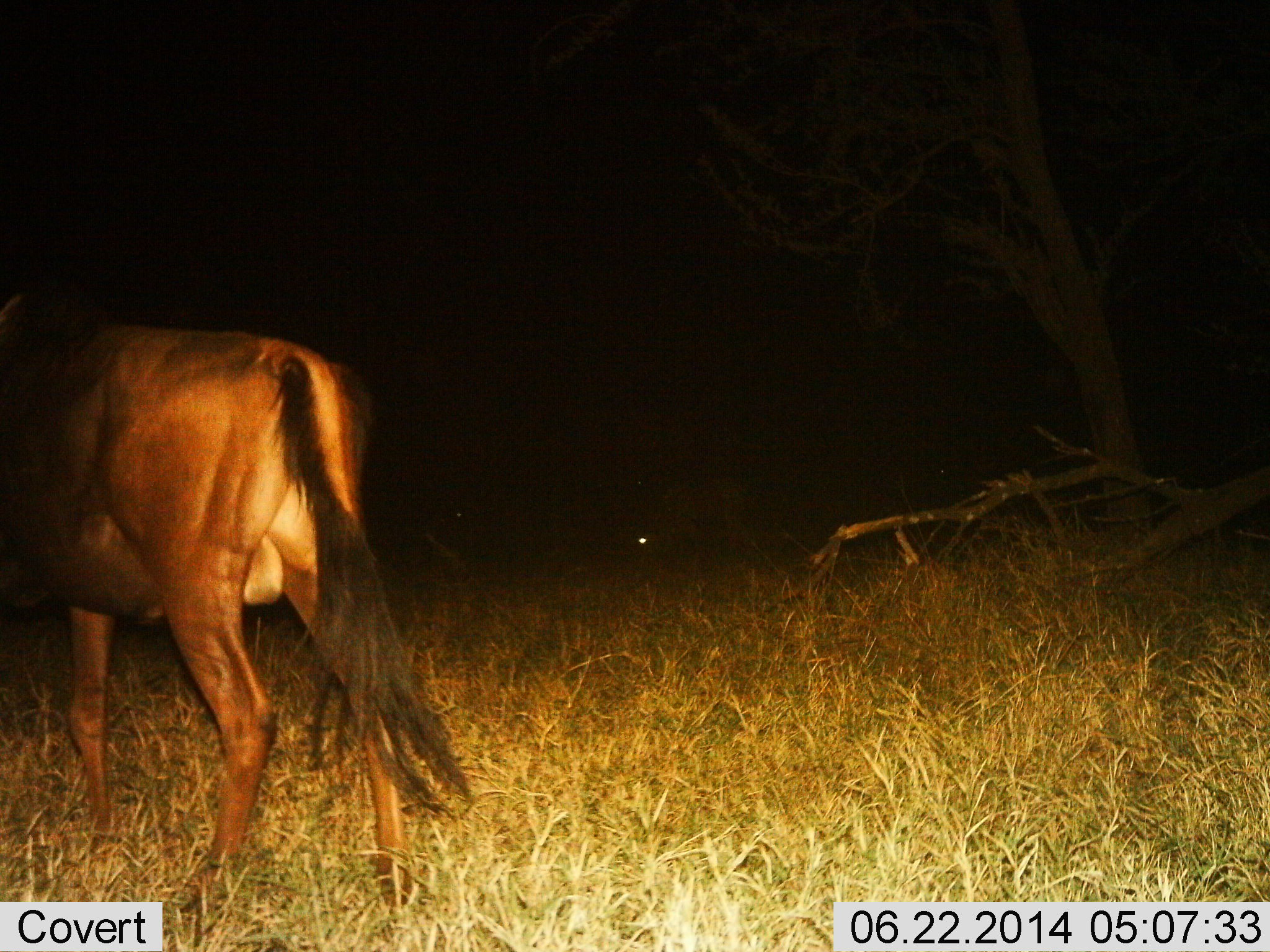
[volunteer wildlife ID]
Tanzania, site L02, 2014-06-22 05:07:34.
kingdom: Animalia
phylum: Chordata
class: Mammalia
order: Artiodactyla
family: Bovidae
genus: Connochaetes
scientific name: Connochaetes taurinus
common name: blue wildebeest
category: wildebeest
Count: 1.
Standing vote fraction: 40%.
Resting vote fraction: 0%.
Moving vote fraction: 60%.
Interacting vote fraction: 0%.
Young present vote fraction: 0%.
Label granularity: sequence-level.